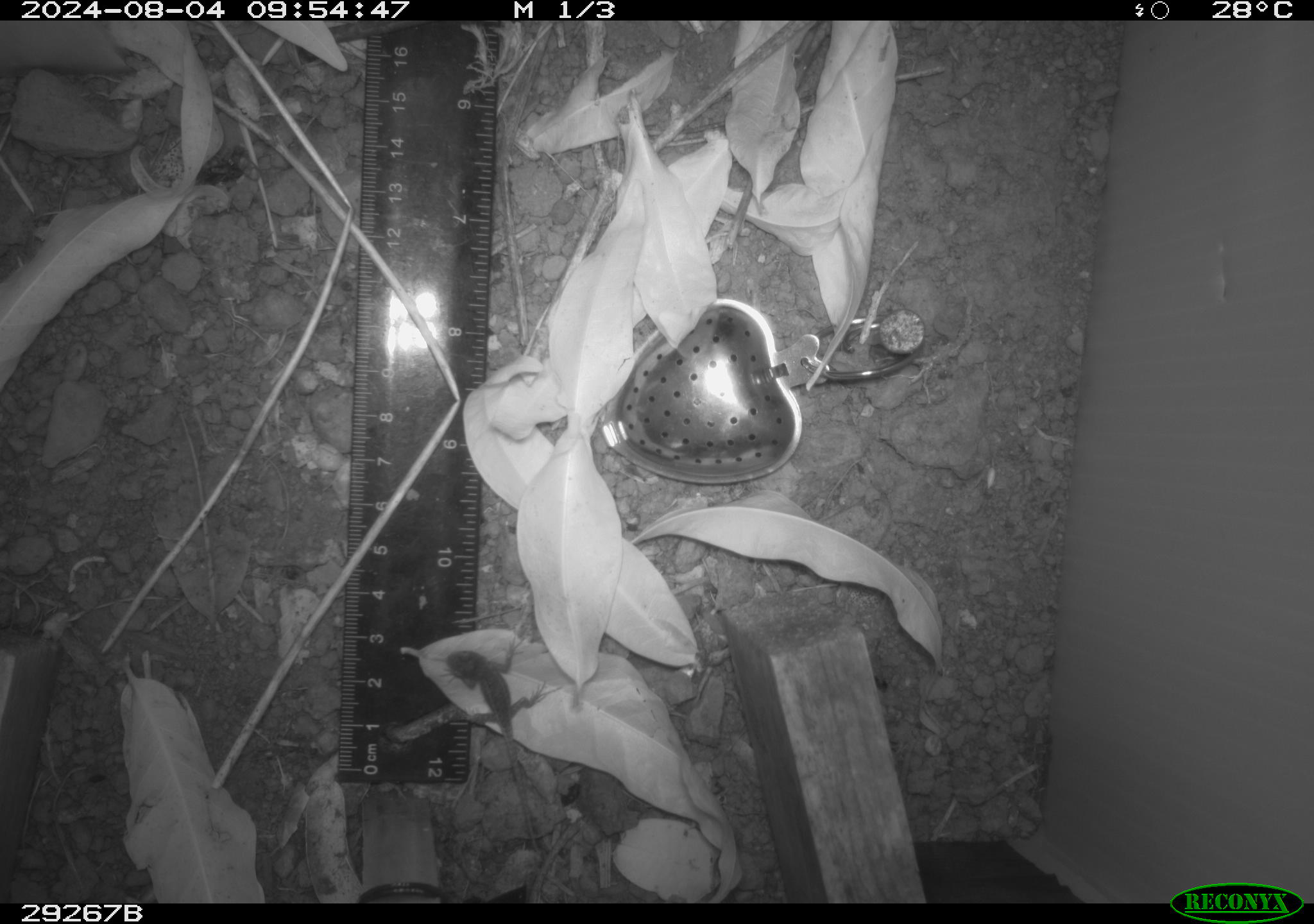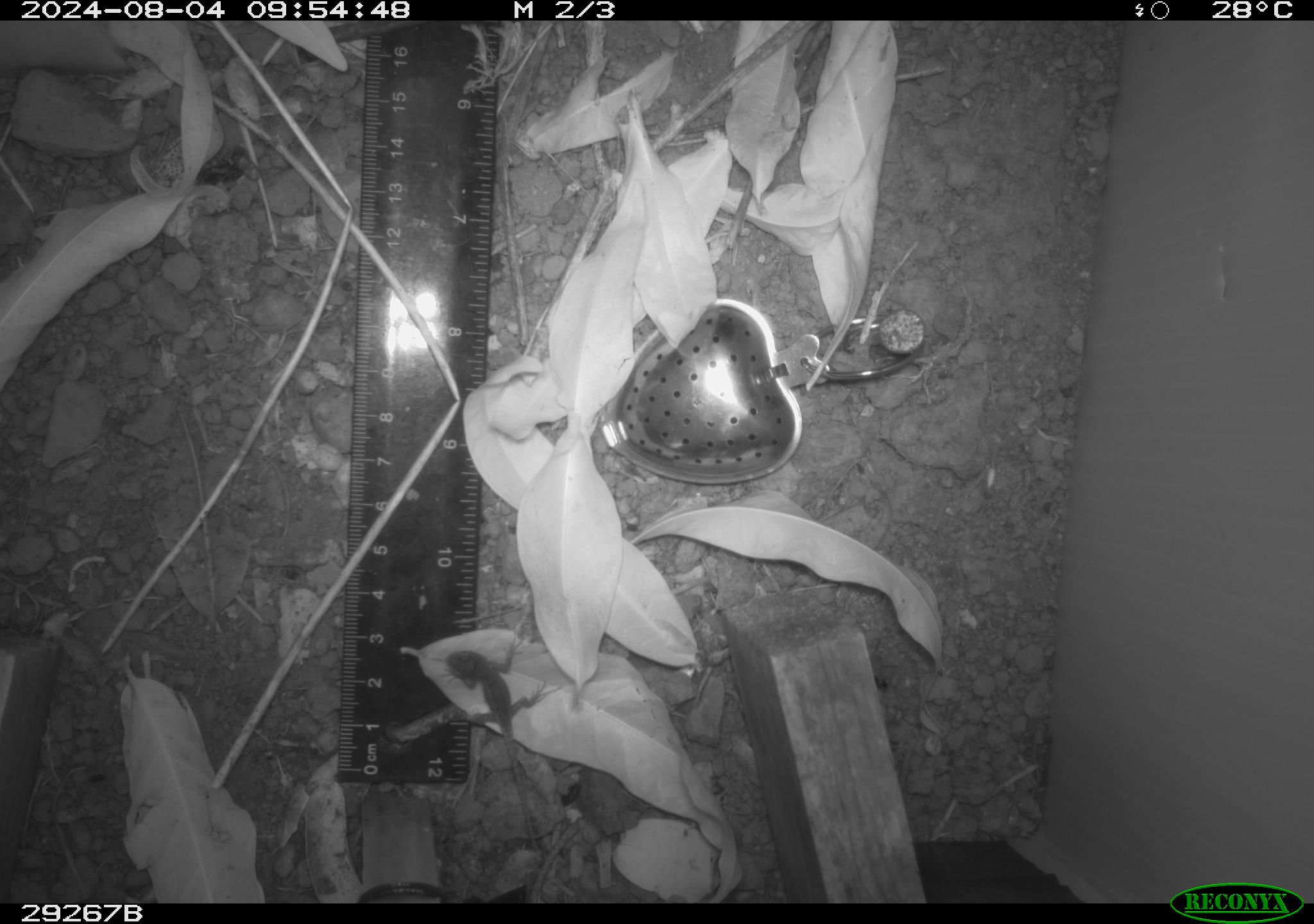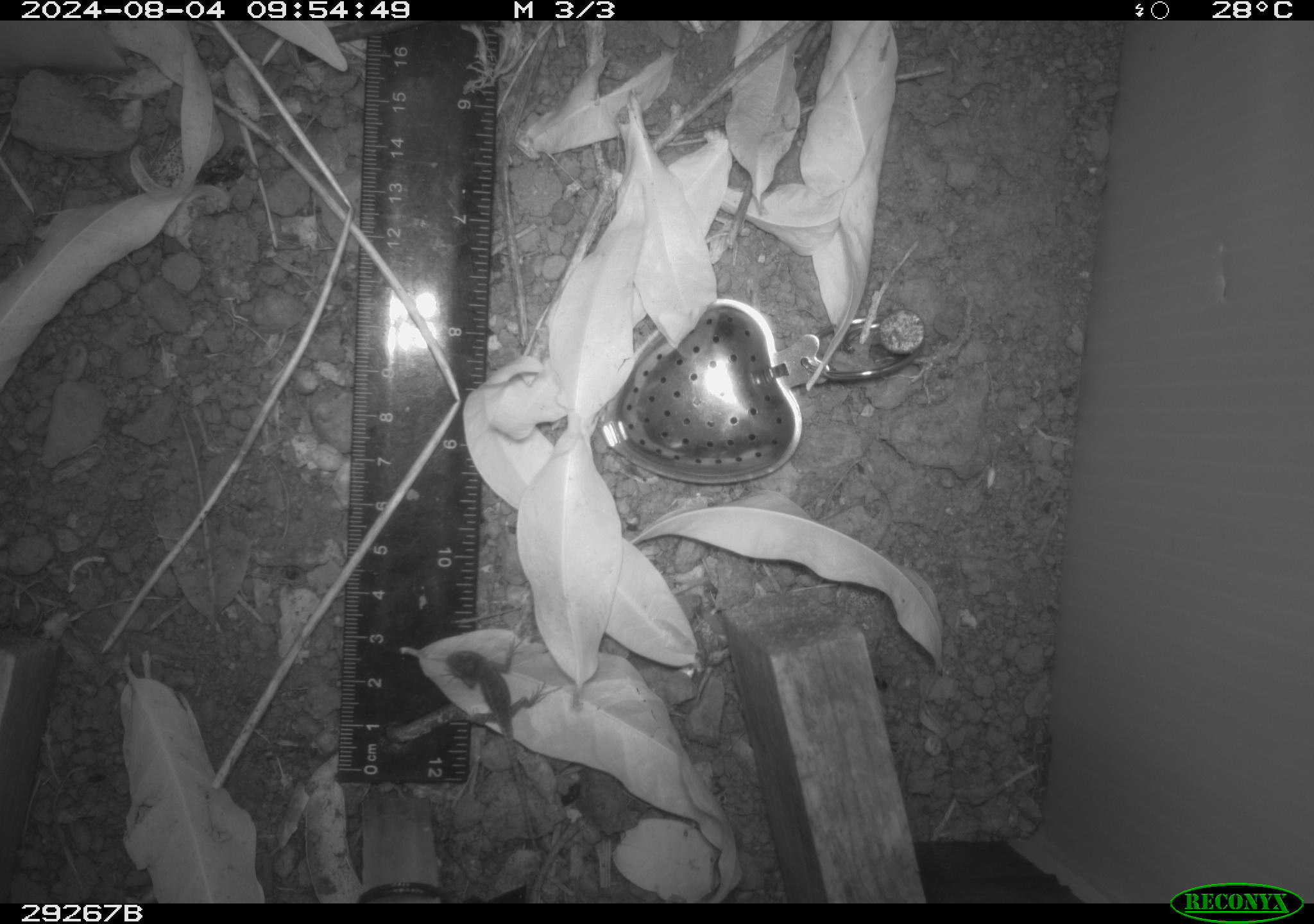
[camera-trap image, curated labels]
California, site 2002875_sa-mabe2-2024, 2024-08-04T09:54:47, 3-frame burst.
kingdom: Animalia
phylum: Chordata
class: Reptilia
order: Squamata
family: Phrynosomatidae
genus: Sceloporus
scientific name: Sceloporus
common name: spiny lizards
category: sceloporus species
Sceloporus species (spiny lizards) (Sceloporus).